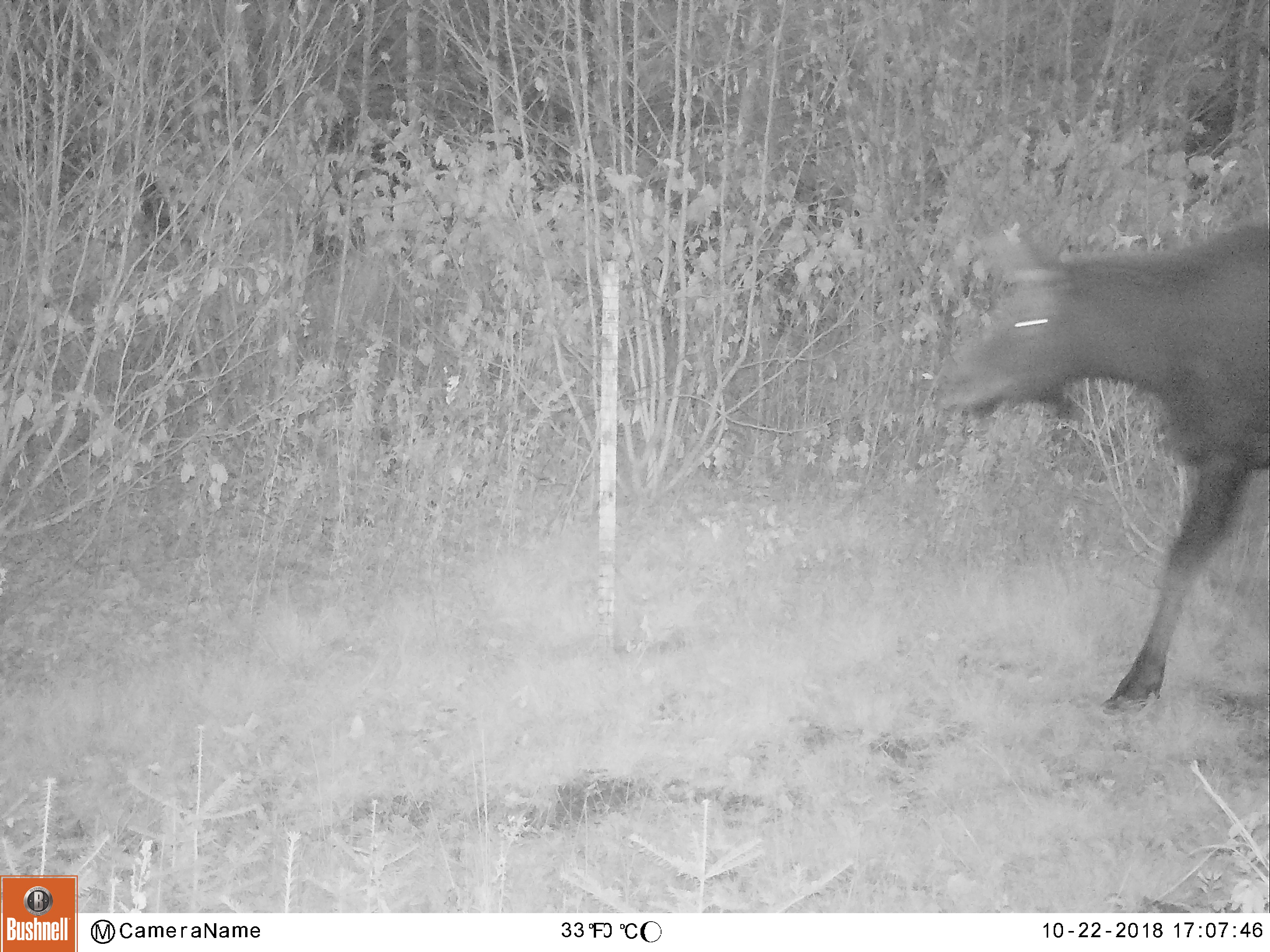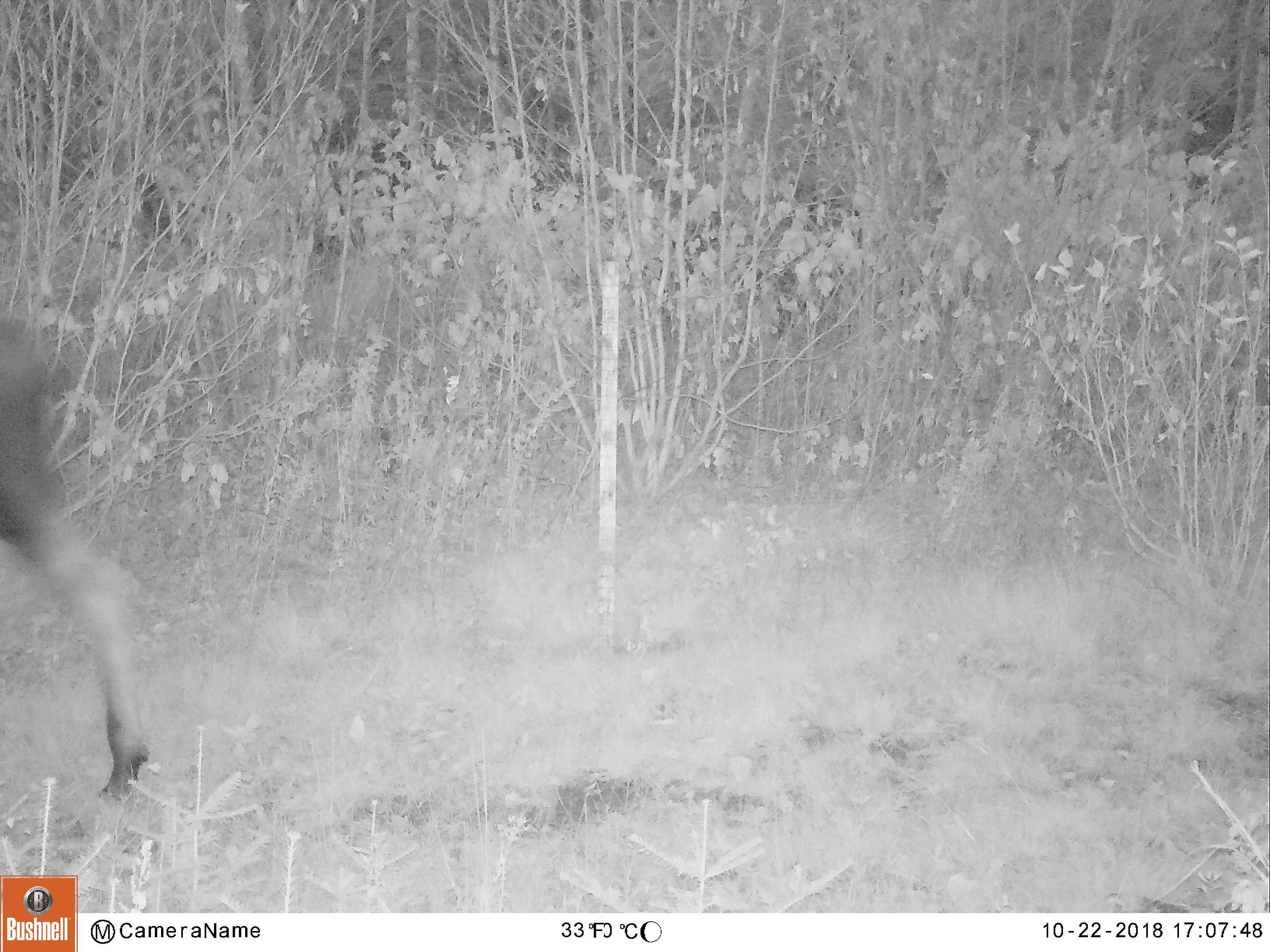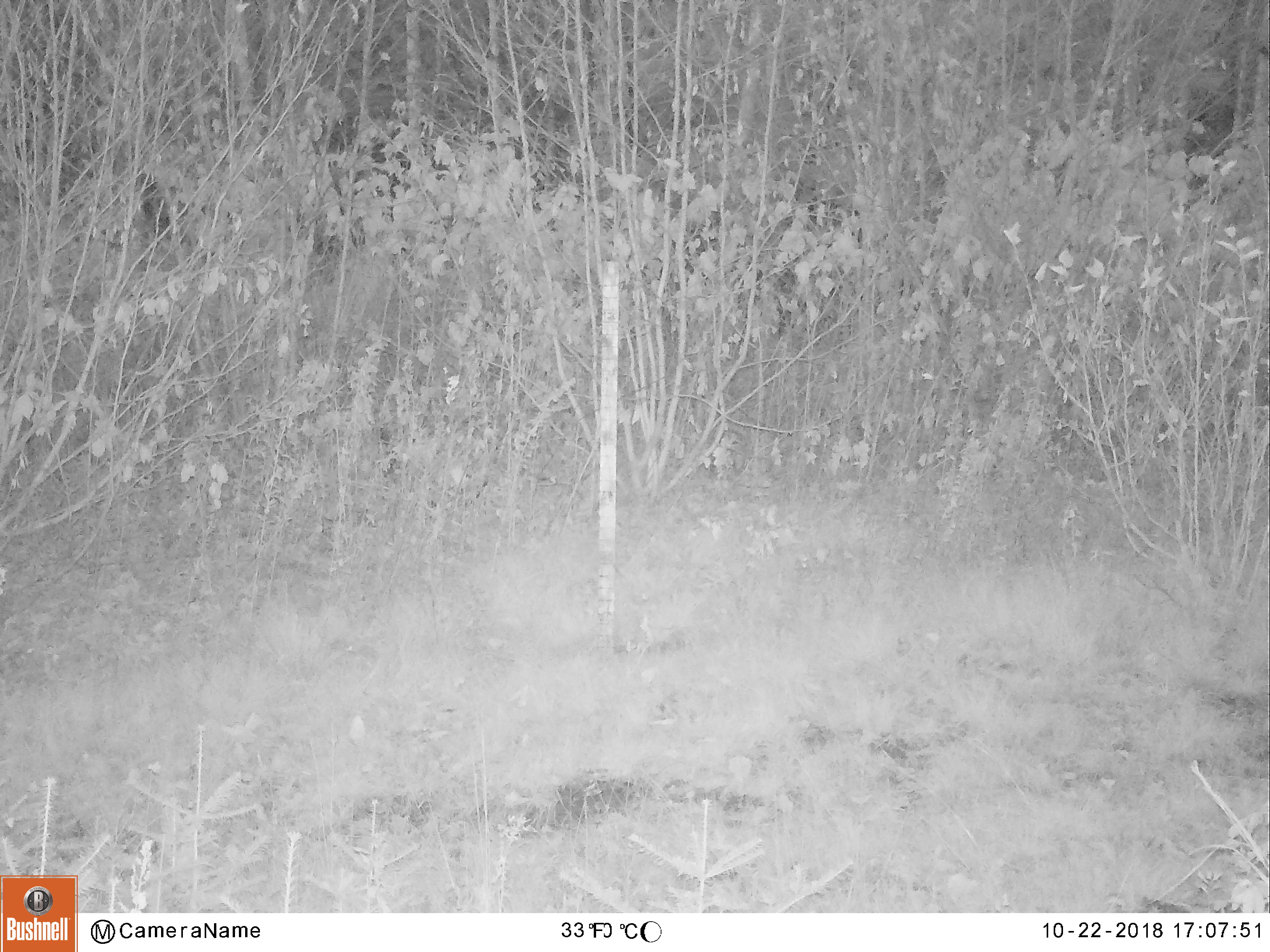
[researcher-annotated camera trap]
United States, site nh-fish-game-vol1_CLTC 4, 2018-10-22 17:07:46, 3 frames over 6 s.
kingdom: Animalia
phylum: Chordata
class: Mammalia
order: Artiodactyla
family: Cervidae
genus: Alces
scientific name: Alces alces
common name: moose